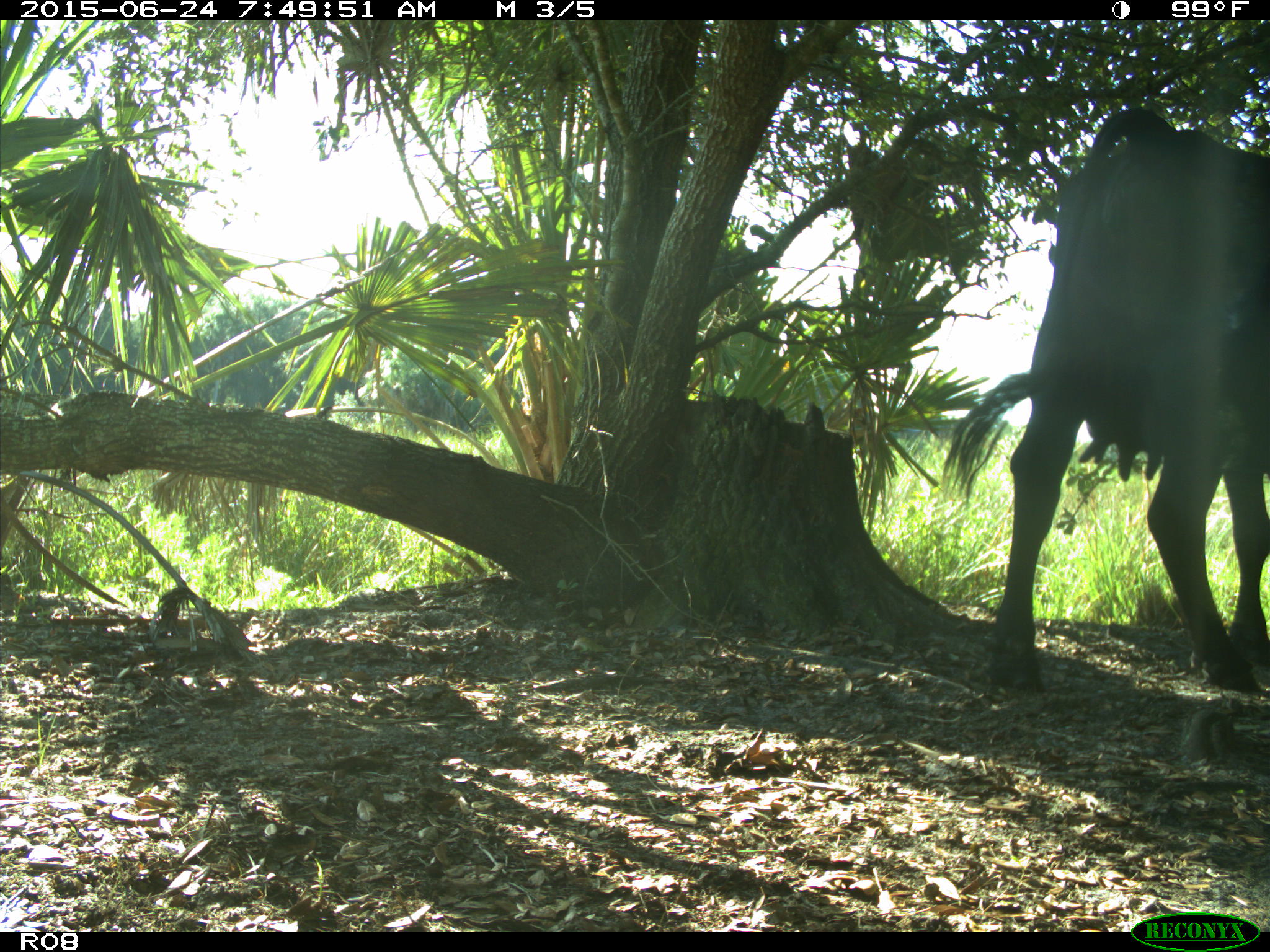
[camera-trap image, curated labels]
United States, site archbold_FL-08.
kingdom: Animalia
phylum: Chordata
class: Mammalia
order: Artiodactyla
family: Bovidae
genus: Bos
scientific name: Bos taurus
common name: domestic cow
Bos taurus (domestic cow).